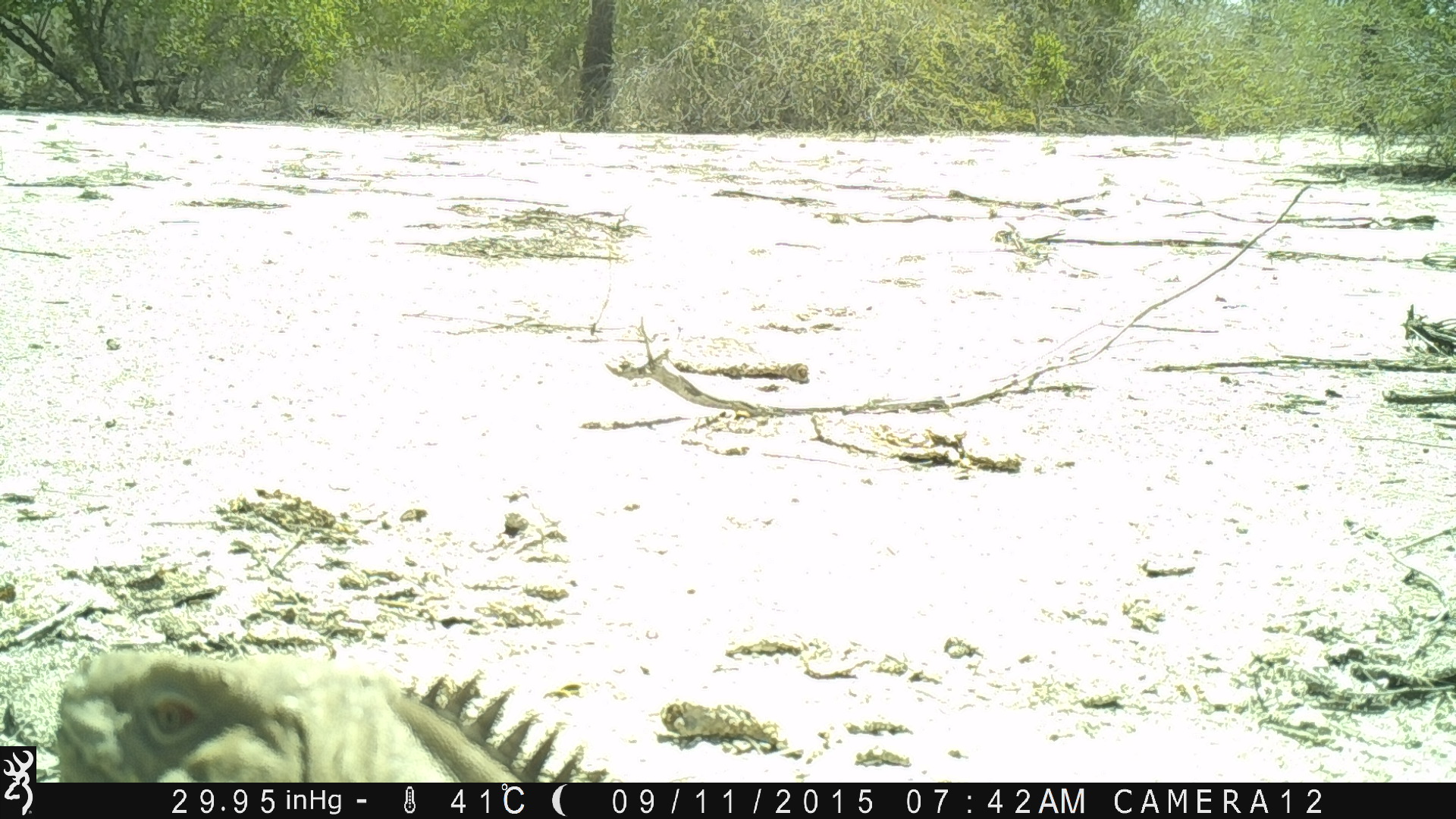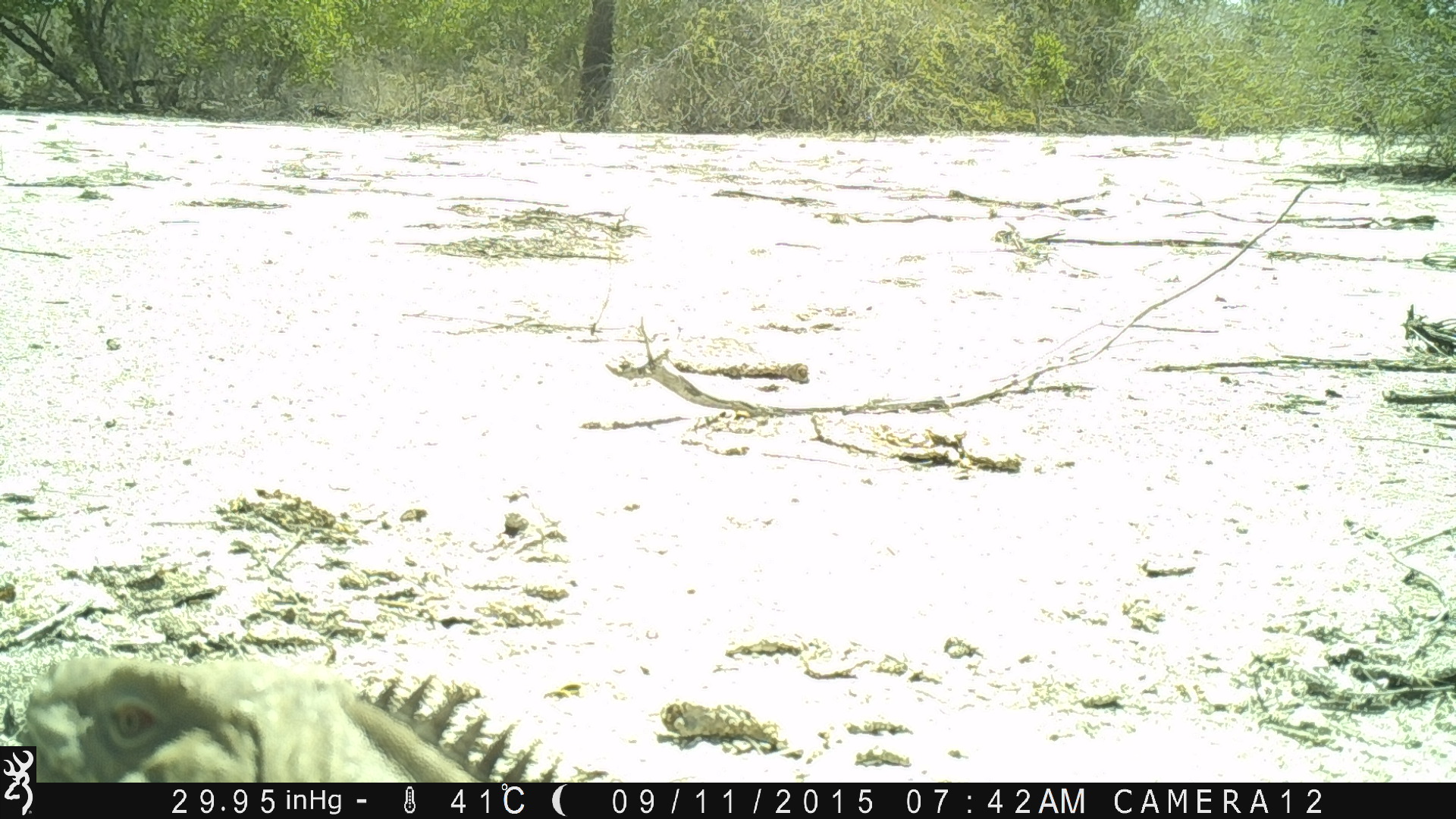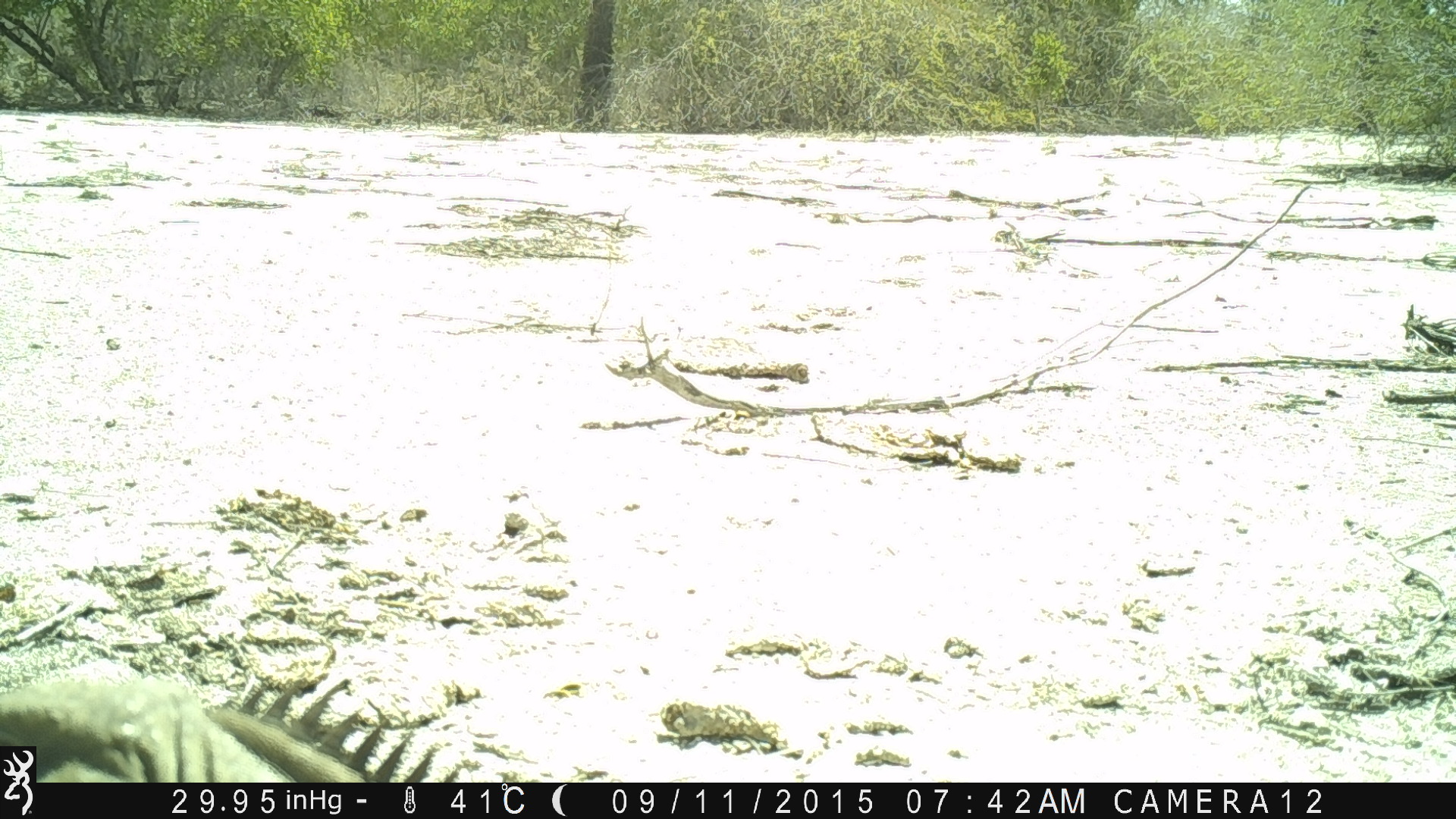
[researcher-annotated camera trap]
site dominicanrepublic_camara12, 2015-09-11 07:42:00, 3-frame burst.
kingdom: Animalia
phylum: Chordata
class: Reptilia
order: Squamata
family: Iguanidae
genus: Iguana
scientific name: Iguana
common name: typical iguanas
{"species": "Iguana (typical iguanas)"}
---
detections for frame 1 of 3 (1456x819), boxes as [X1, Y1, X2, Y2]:
iguana: [39, 645, 623, 786]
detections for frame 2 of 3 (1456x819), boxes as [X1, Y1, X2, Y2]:
iguana: [23, 651, 589, 784]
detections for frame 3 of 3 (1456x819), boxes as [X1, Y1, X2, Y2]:
iguana: [36, 671, 467, 783]